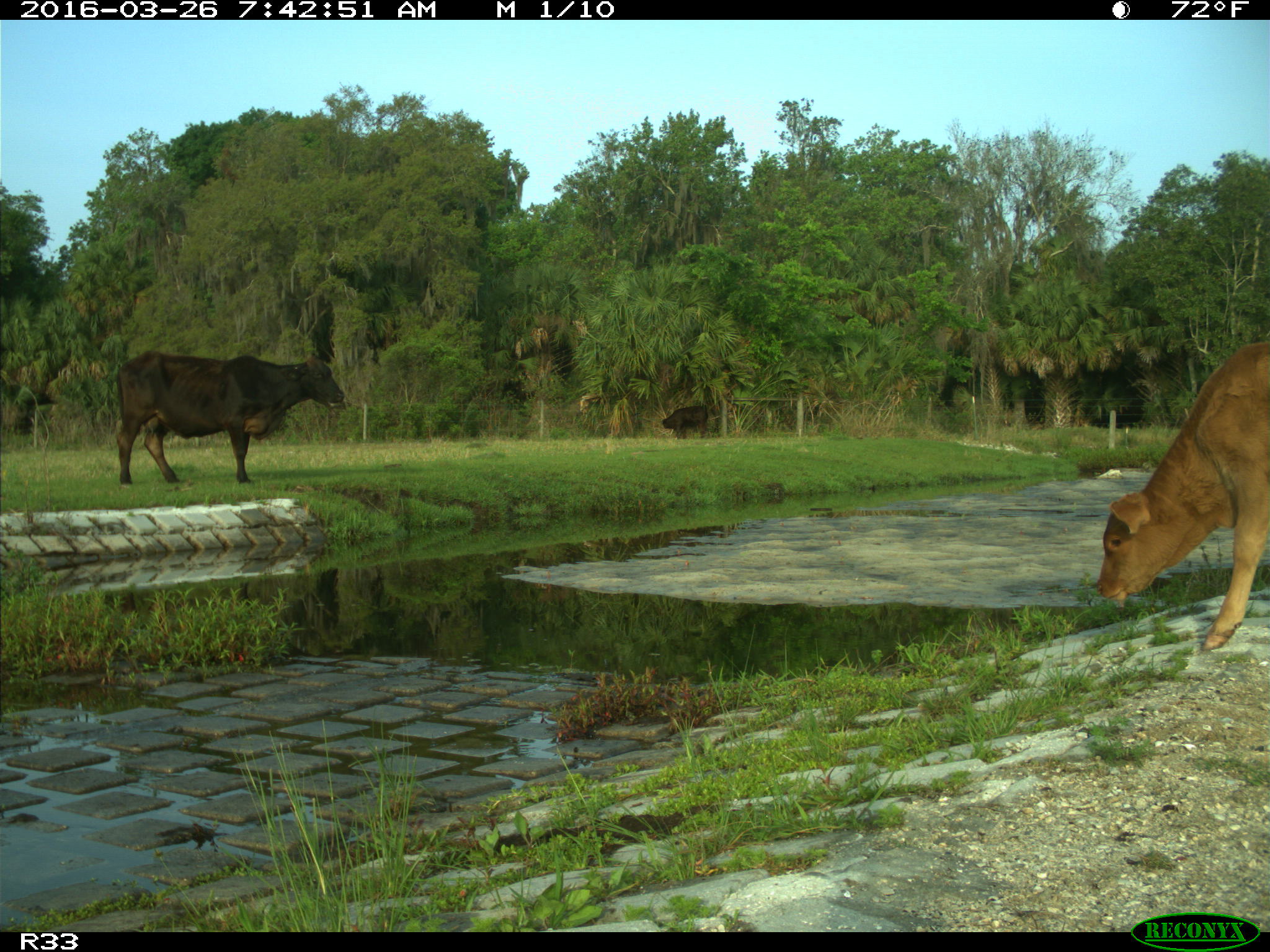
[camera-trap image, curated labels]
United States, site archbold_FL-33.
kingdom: Animalia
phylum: Chordata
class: Mammalia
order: Artiodactyla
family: Bovidae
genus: Bos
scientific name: Bos taurus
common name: domestic cow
Bos taurus (domestic cow).